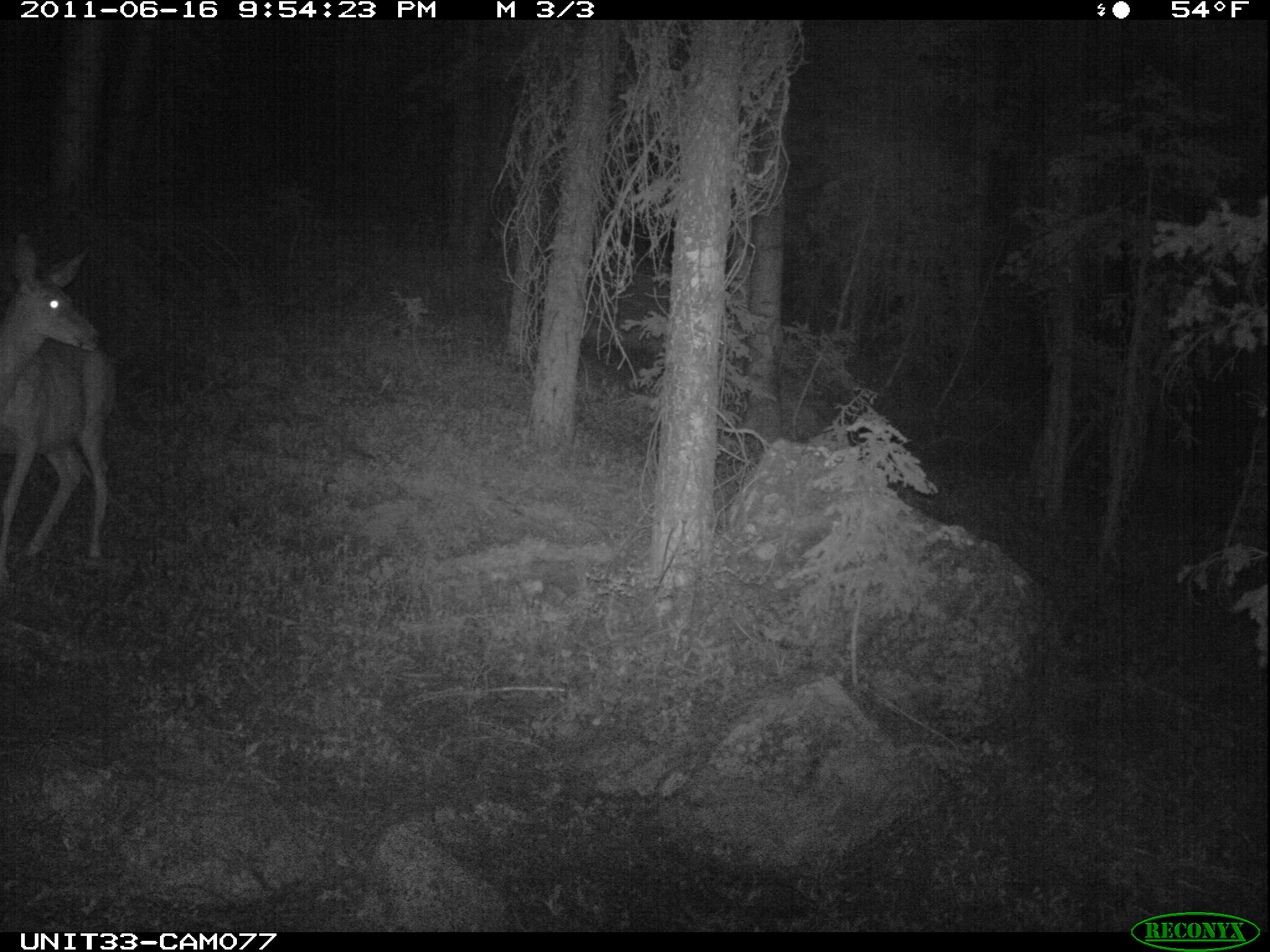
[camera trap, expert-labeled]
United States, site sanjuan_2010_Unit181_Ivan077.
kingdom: Animalia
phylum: Chordata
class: Mammalia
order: Artiodactyla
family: Cervidae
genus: Odocoileus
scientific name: Odocoileus hemionus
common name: mule deer